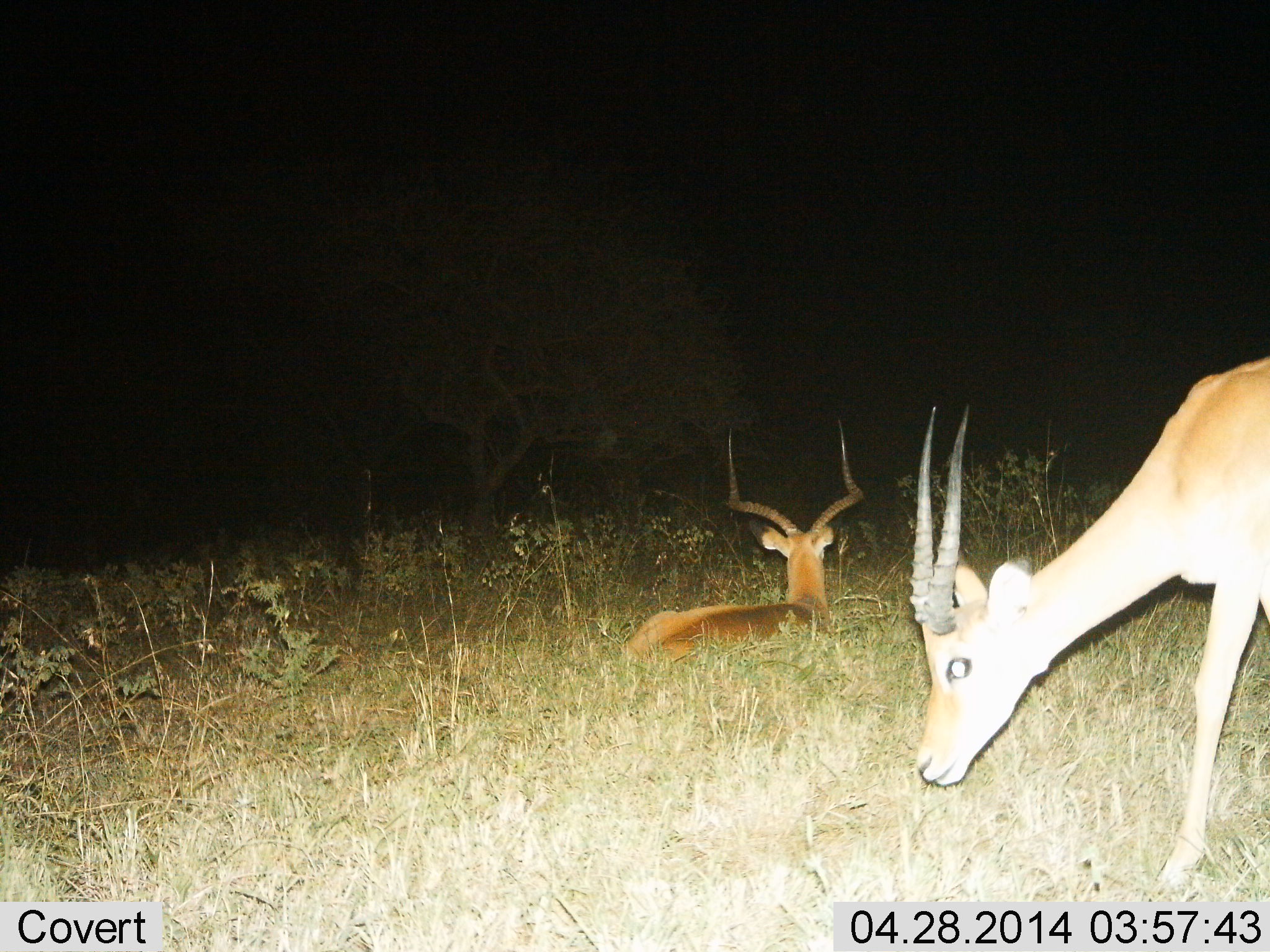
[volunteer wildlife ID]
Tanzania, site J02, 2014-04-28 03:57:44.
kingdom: Animalia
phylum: Chordata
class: Mammalia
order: Artiodactyla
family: Bovidae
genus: Aepyceros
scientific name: Aepyceros melampus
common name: impala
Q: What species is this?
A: Impala (Aepyceros melampus).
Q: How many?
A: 2.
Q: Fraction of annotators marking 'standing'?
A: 30%.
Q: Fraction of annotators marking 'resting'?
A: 100%.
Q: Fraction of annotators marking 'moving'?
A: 0%.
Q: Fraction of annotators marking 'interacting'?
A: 0%.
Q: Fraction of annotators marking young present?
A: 0%.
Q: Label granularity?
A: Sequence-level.